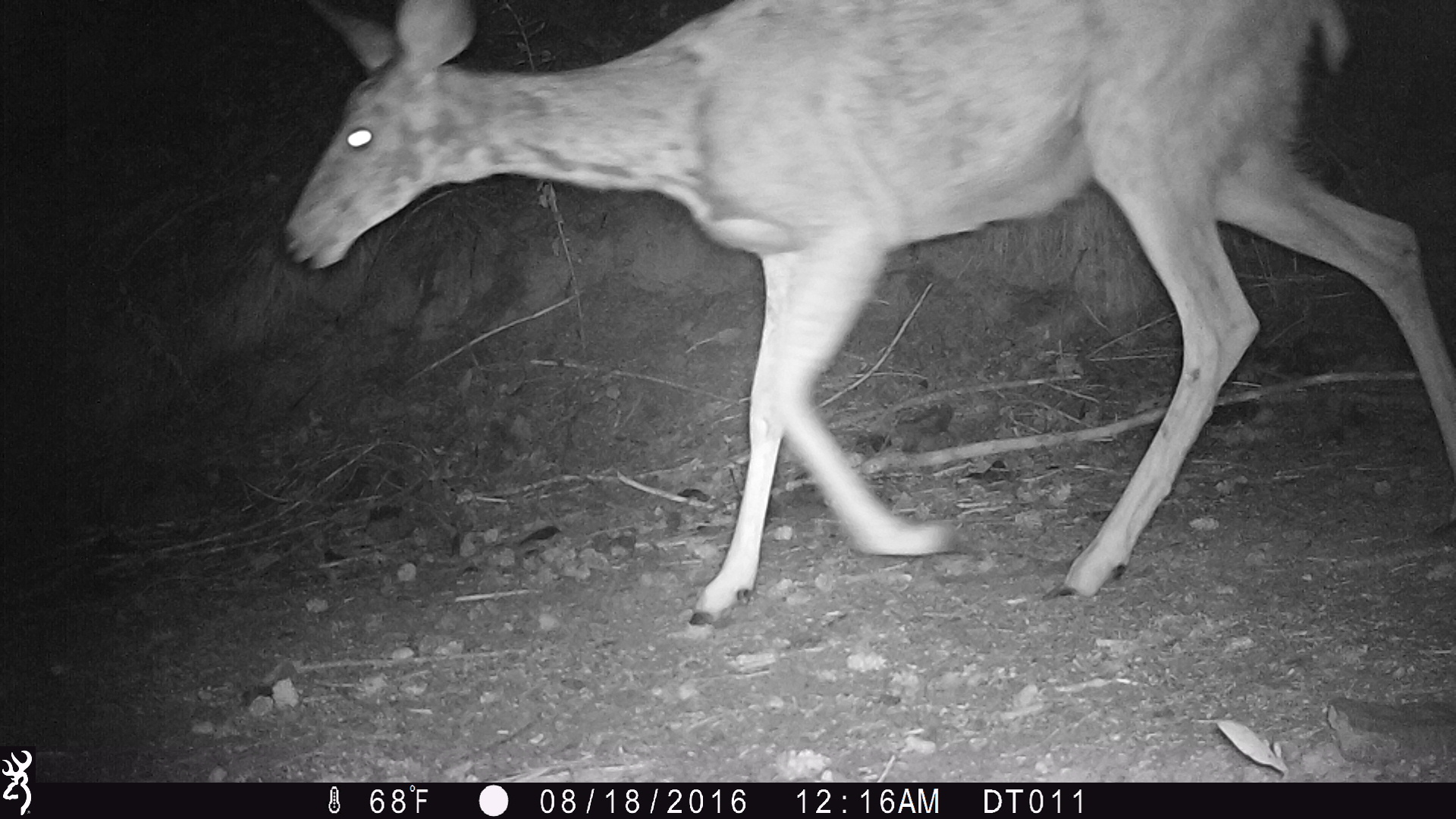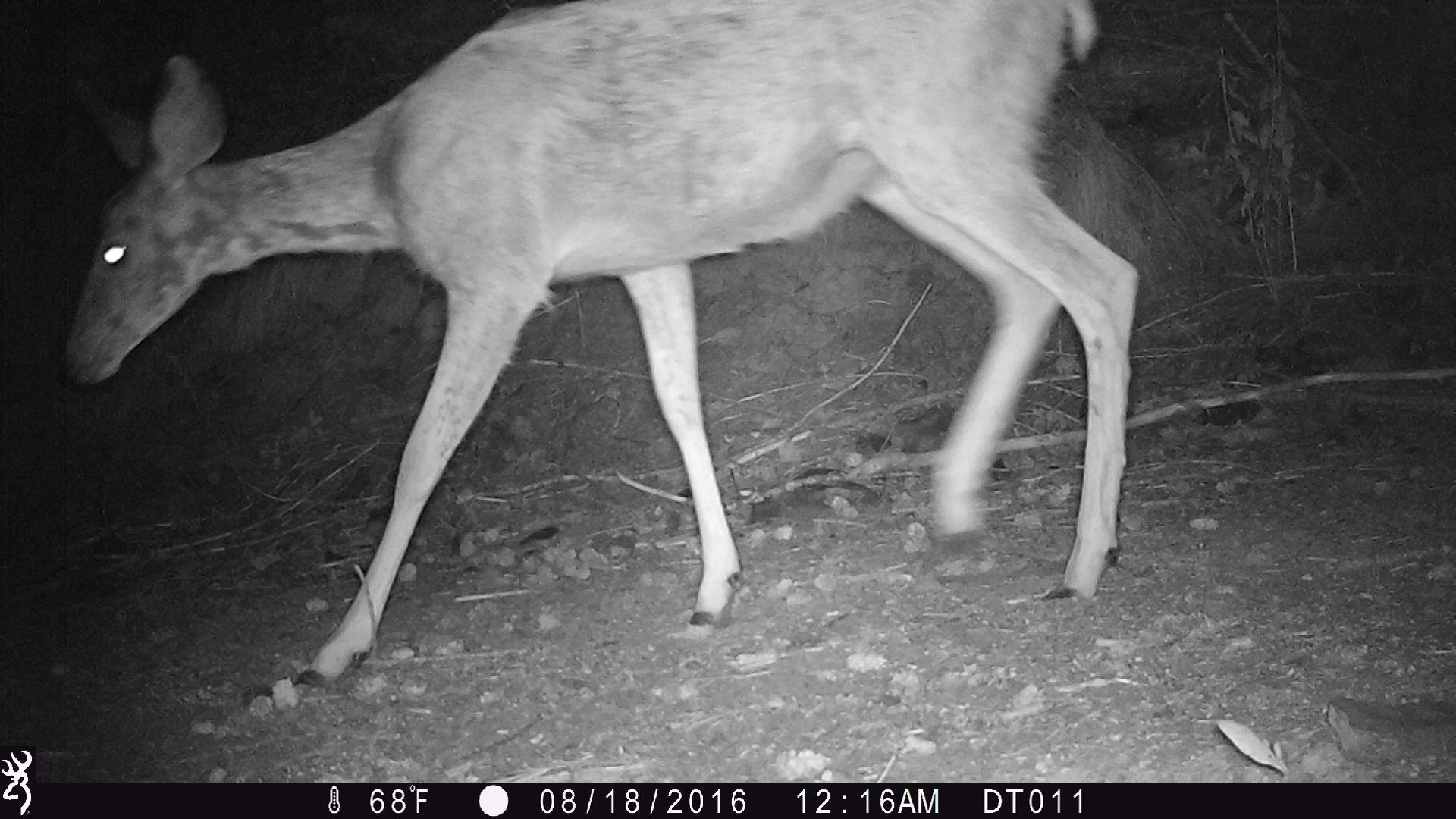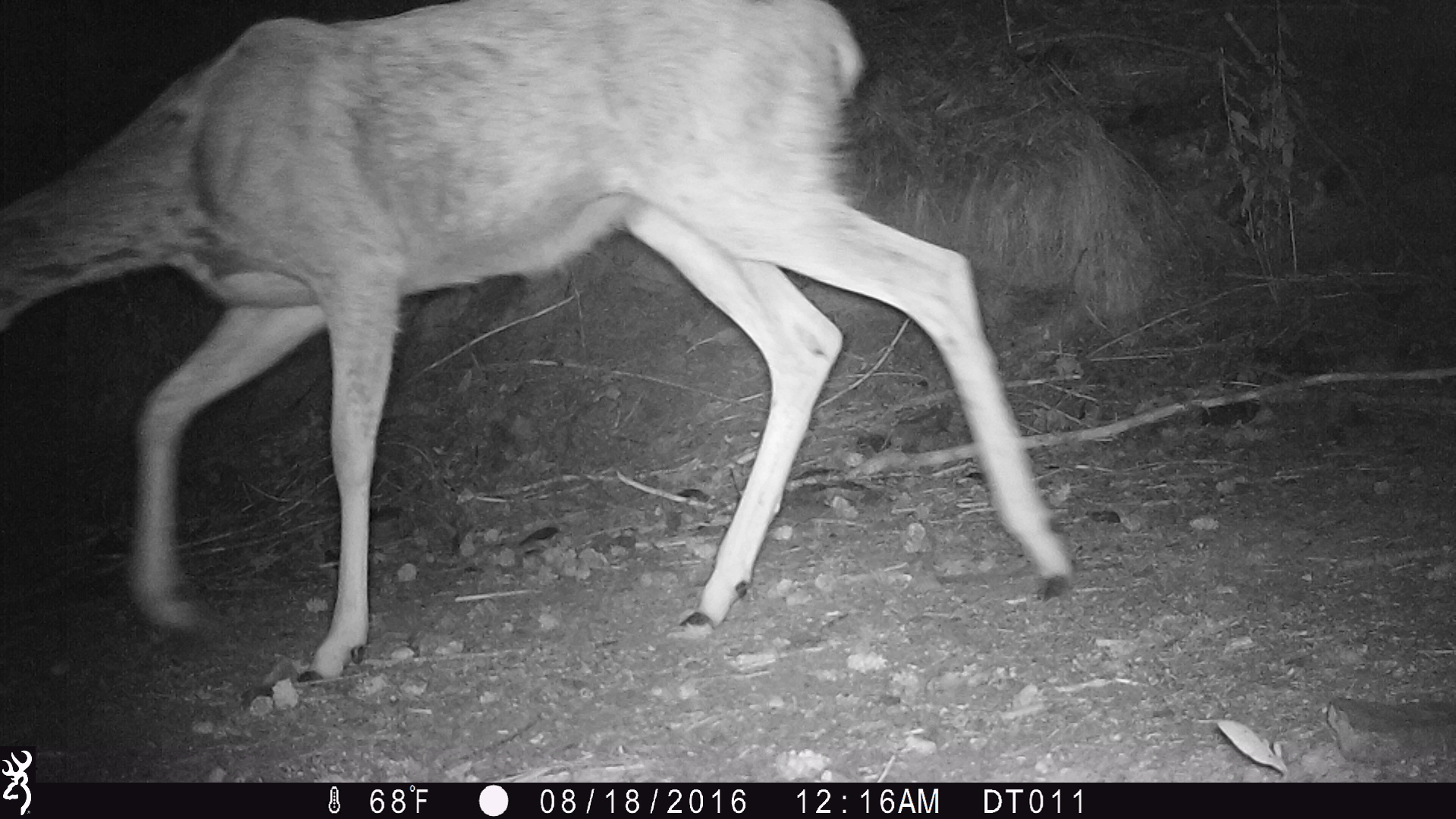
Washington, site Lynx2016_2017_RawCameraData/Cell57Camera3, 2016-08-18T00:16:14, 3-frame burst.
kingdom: Animalia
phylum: Chordata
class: Mammalia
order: Artiodactyla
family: Cervidae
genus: Odocoileus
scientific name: Odocoileus hemionus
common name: mule deer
Odocoileus hemionus (mule deer). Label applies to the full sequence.